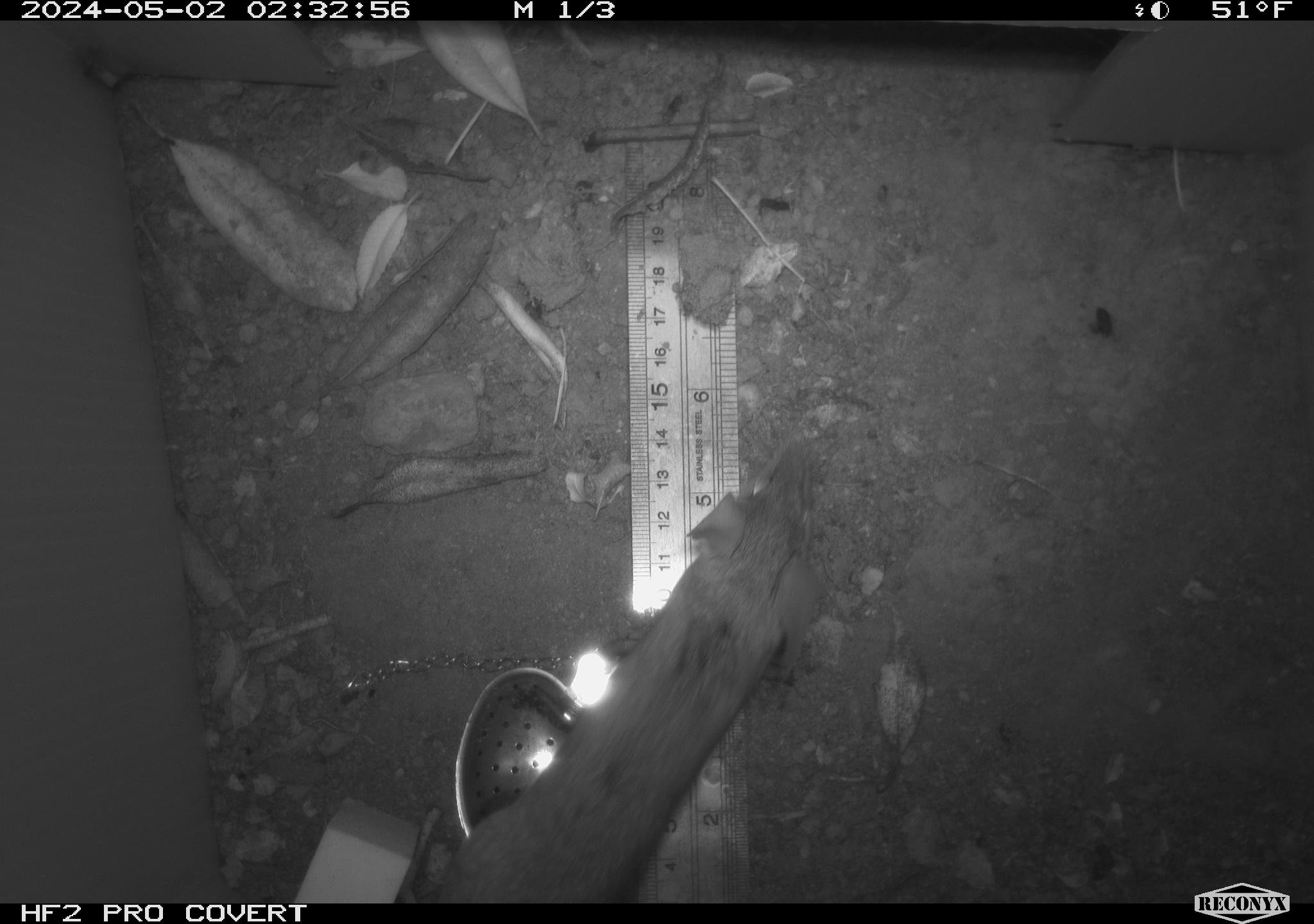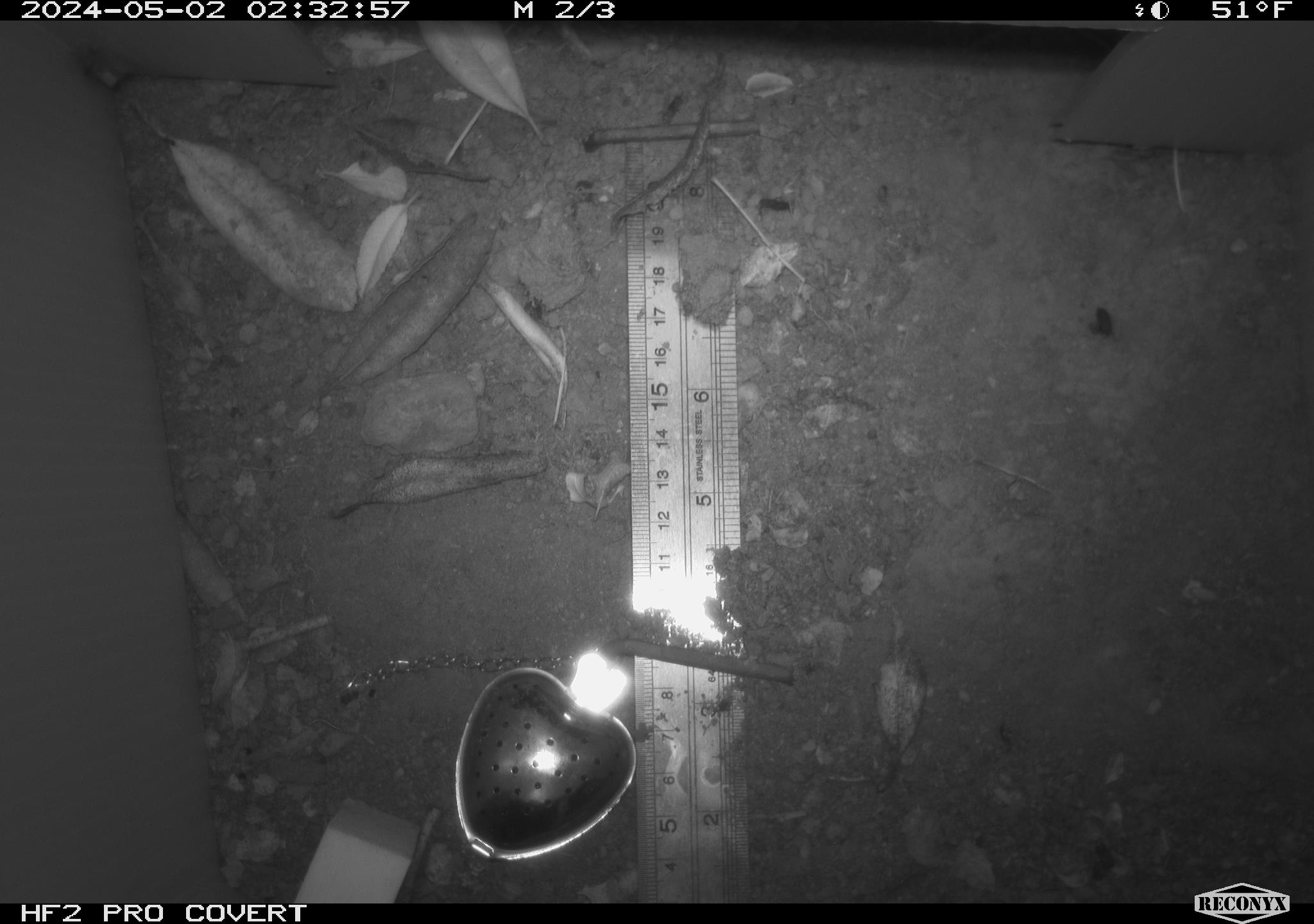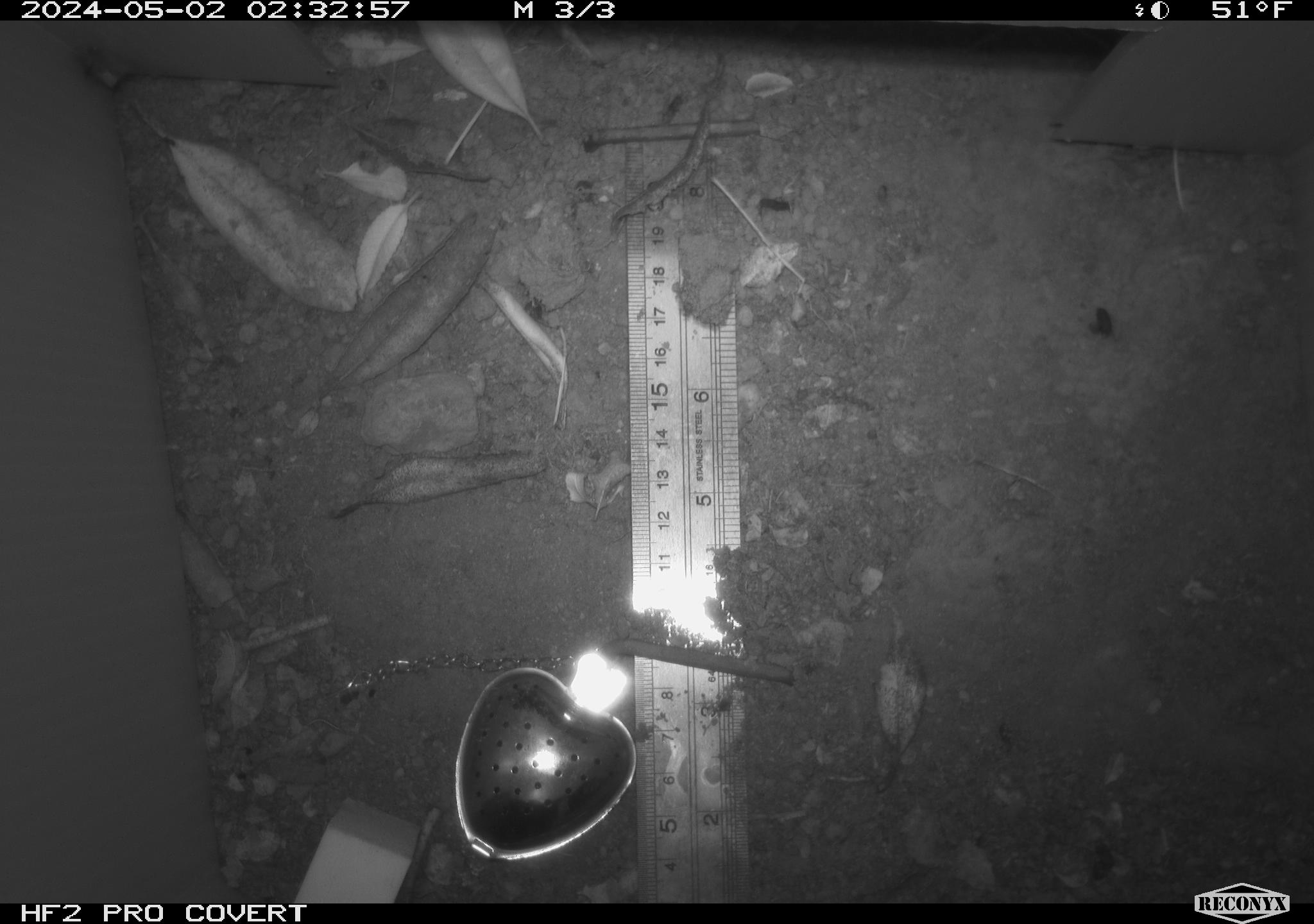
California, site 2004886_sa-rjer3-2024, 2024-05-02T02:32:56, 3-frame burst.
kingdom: Animalia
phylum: Chordata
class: Mammalia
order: Rodentia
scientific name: Rodentia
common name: mouse species